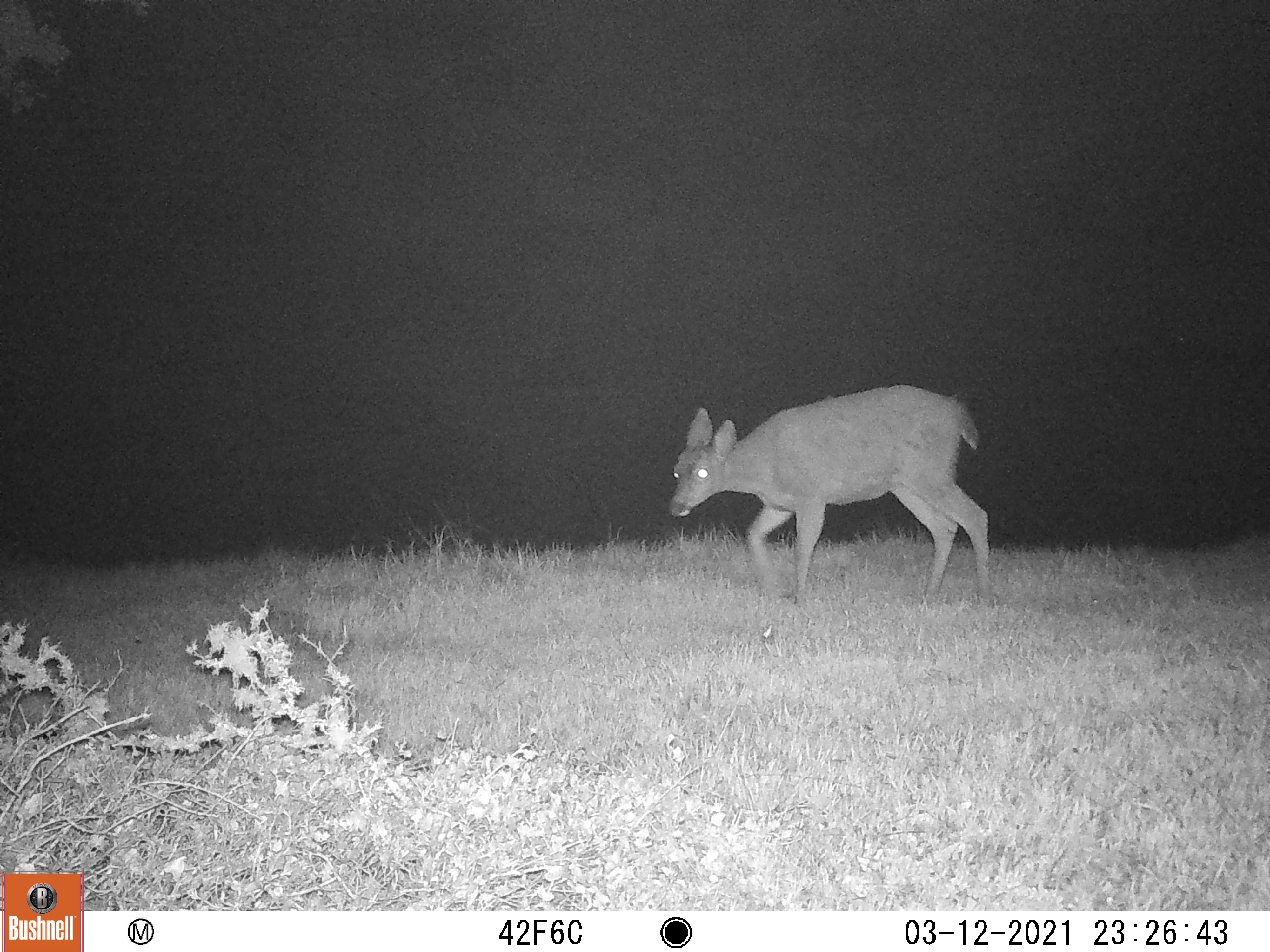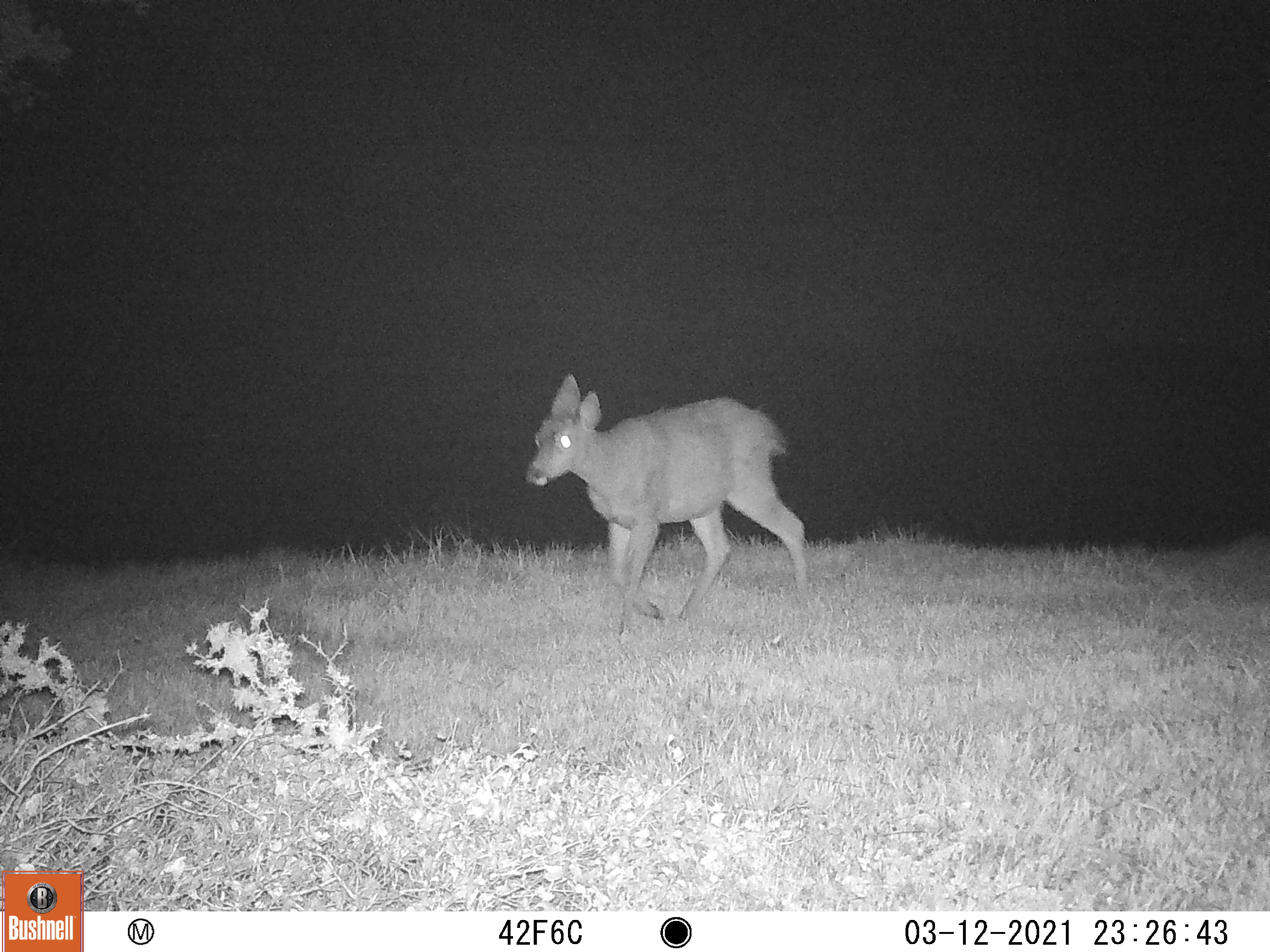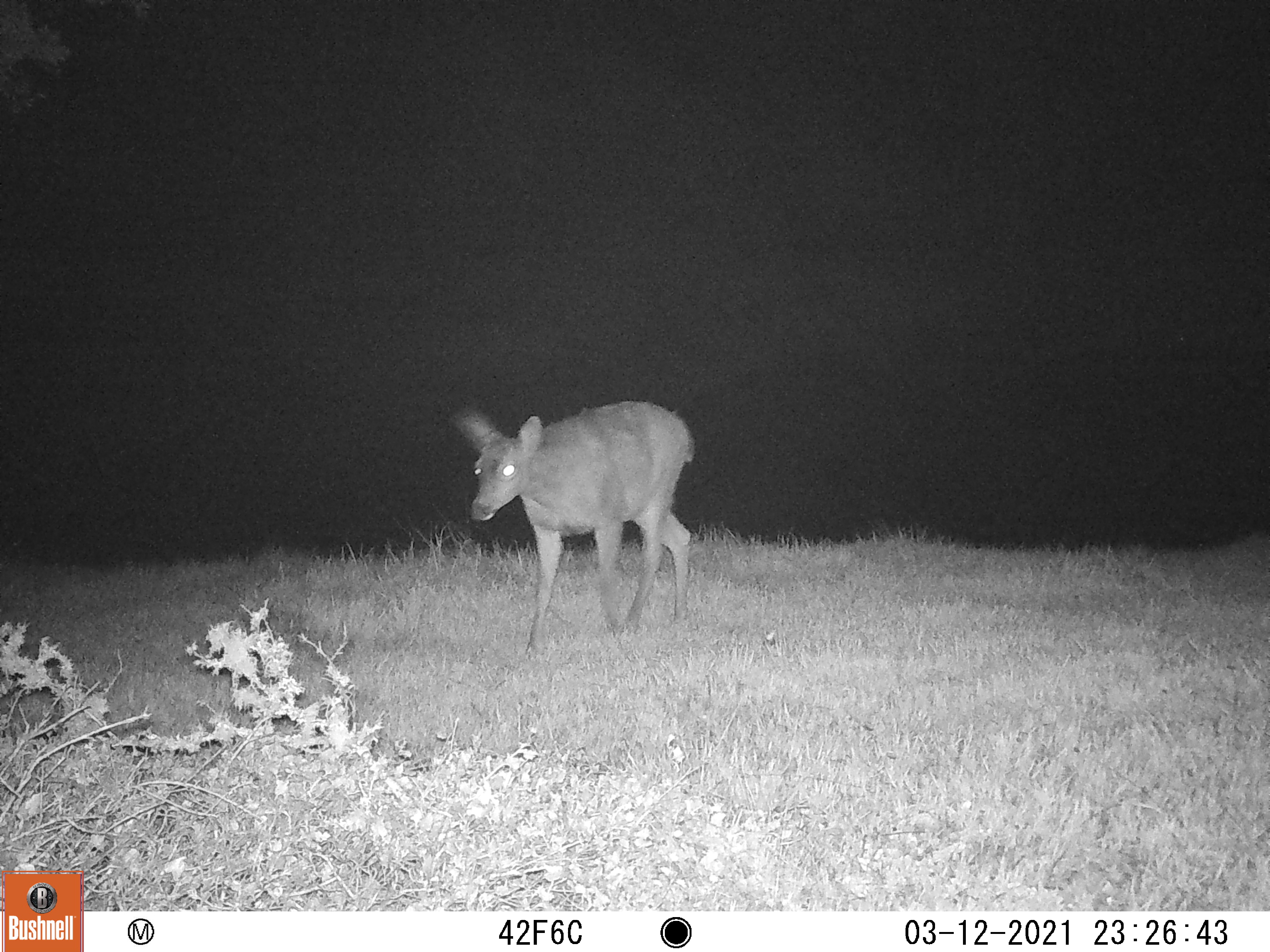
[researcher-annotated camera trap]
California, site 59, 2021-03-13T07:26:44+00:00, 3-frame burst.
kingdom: Animalia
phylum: Chordata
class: Mammalia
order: Artiodactyla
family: Cervidae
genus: Odocoileus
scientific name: Odocoileus hemionus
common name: mule deer